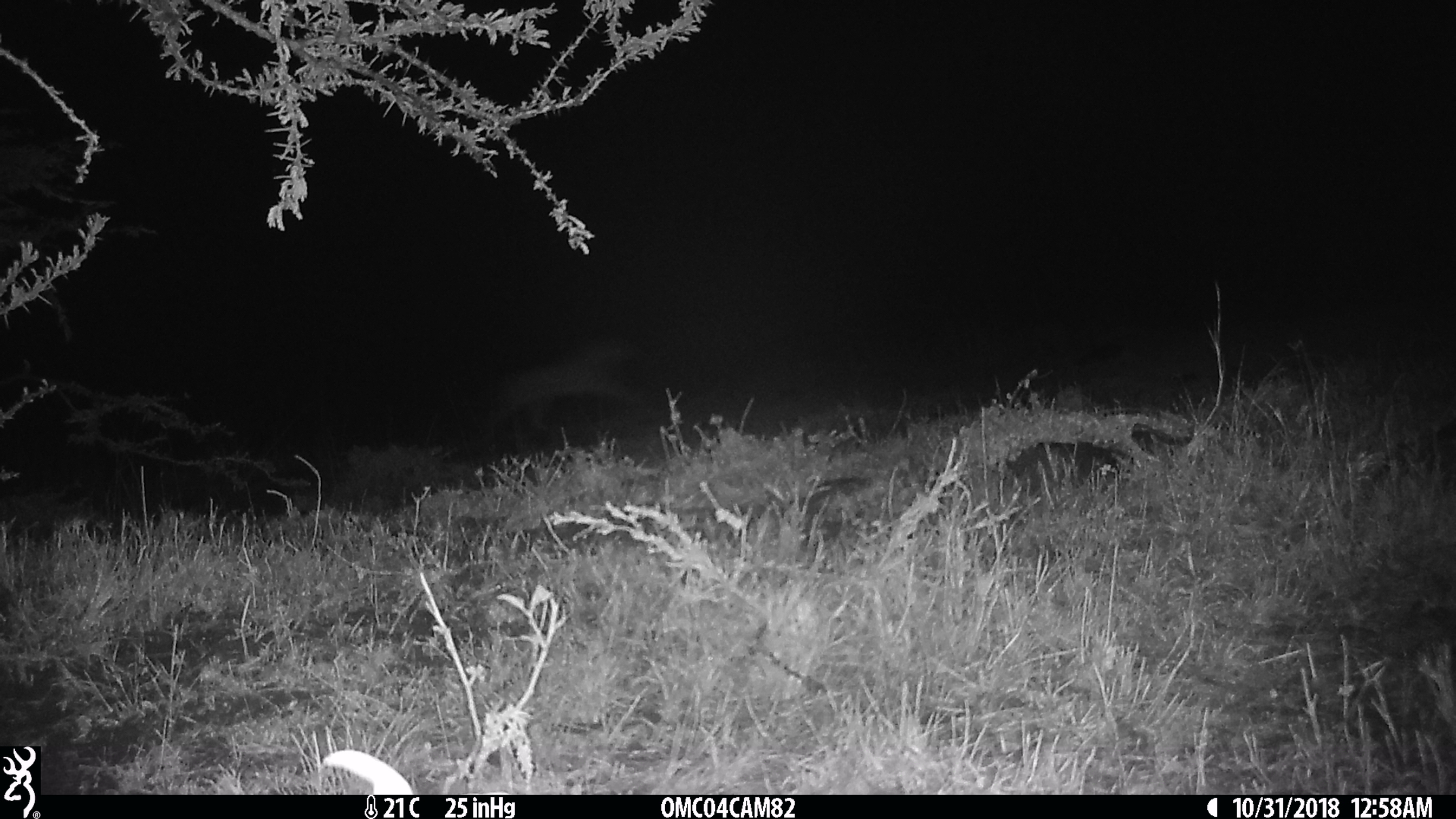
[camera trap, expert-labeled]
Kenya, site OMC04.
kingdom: Animalia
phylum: Chordata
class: Mammalia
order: Artiodactyla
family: Bovidae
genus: Eudorcas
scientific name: Eudorcas thomsonii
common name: thomon's gazelle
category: gazelle thomsons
Gazelle thomsons (thomon's gazelle) (Eudorcas thomsonii).